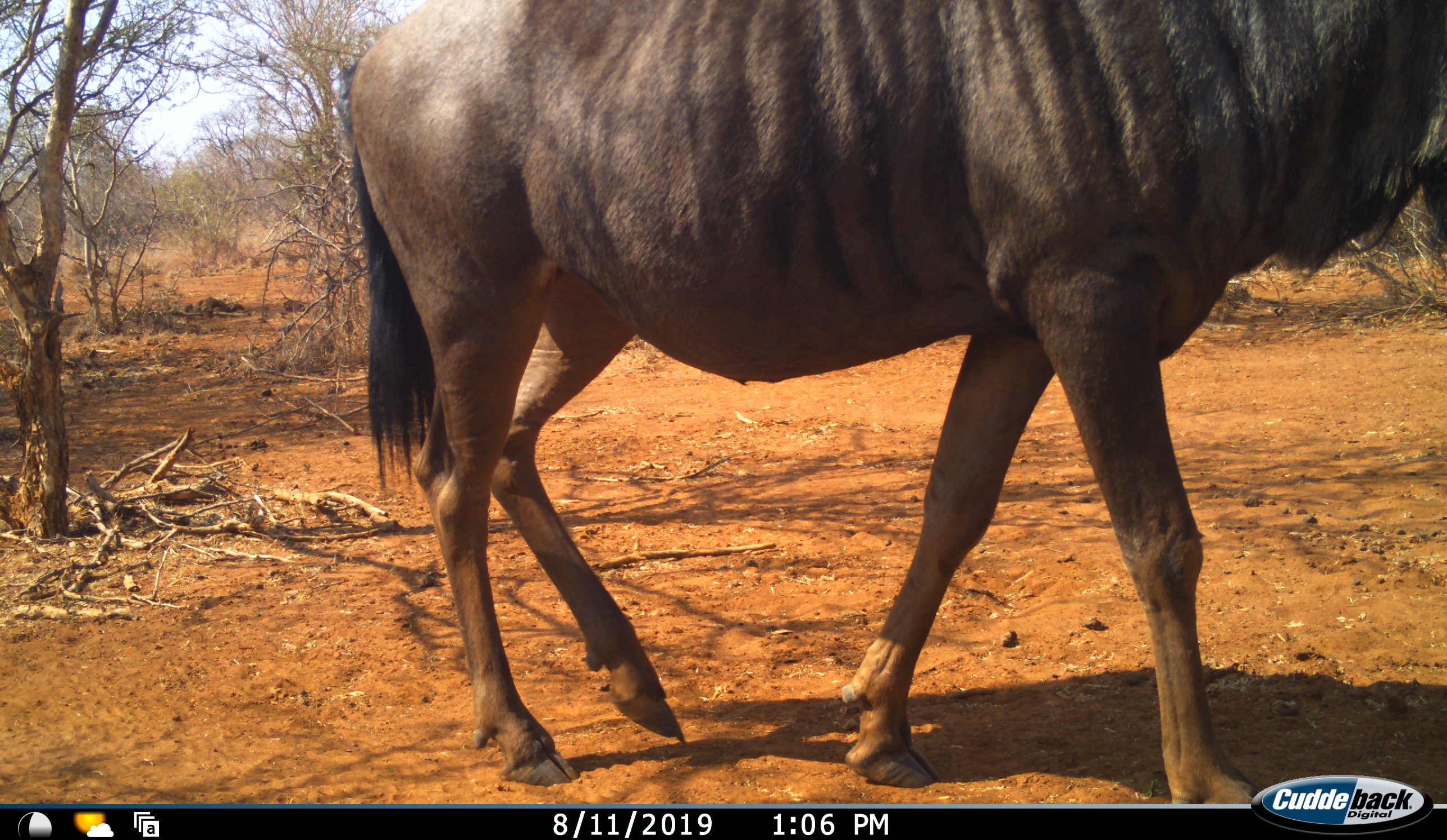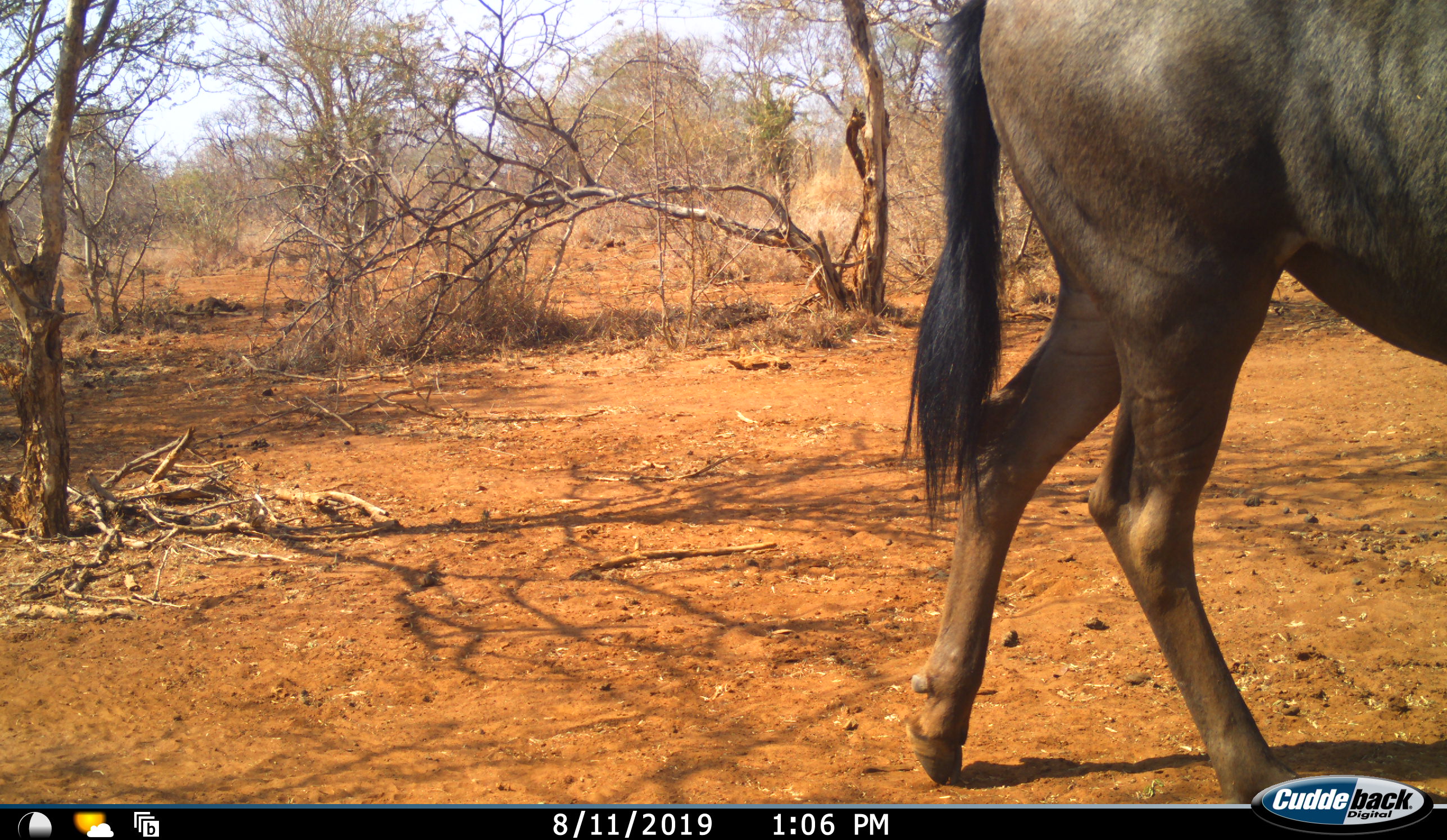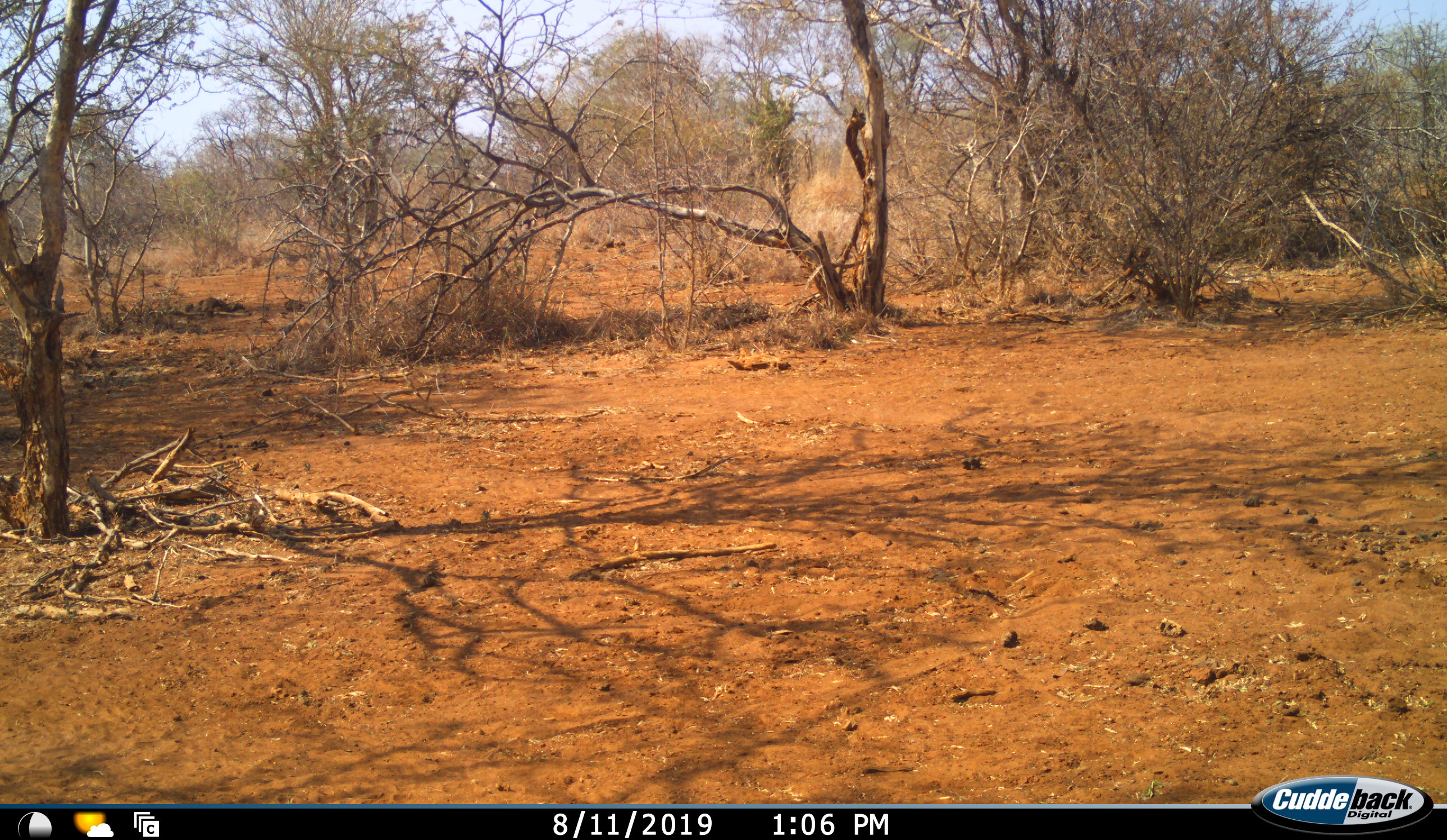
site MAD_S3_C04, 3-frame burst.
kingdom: Animalia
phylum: Chordata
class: Mammalia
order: Artiodactyla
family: Bovidae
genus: Connochaetes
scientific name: Connochaetes taurinus taurinus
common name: blue wildebeest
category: wildebeestblue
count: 1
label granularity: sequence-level